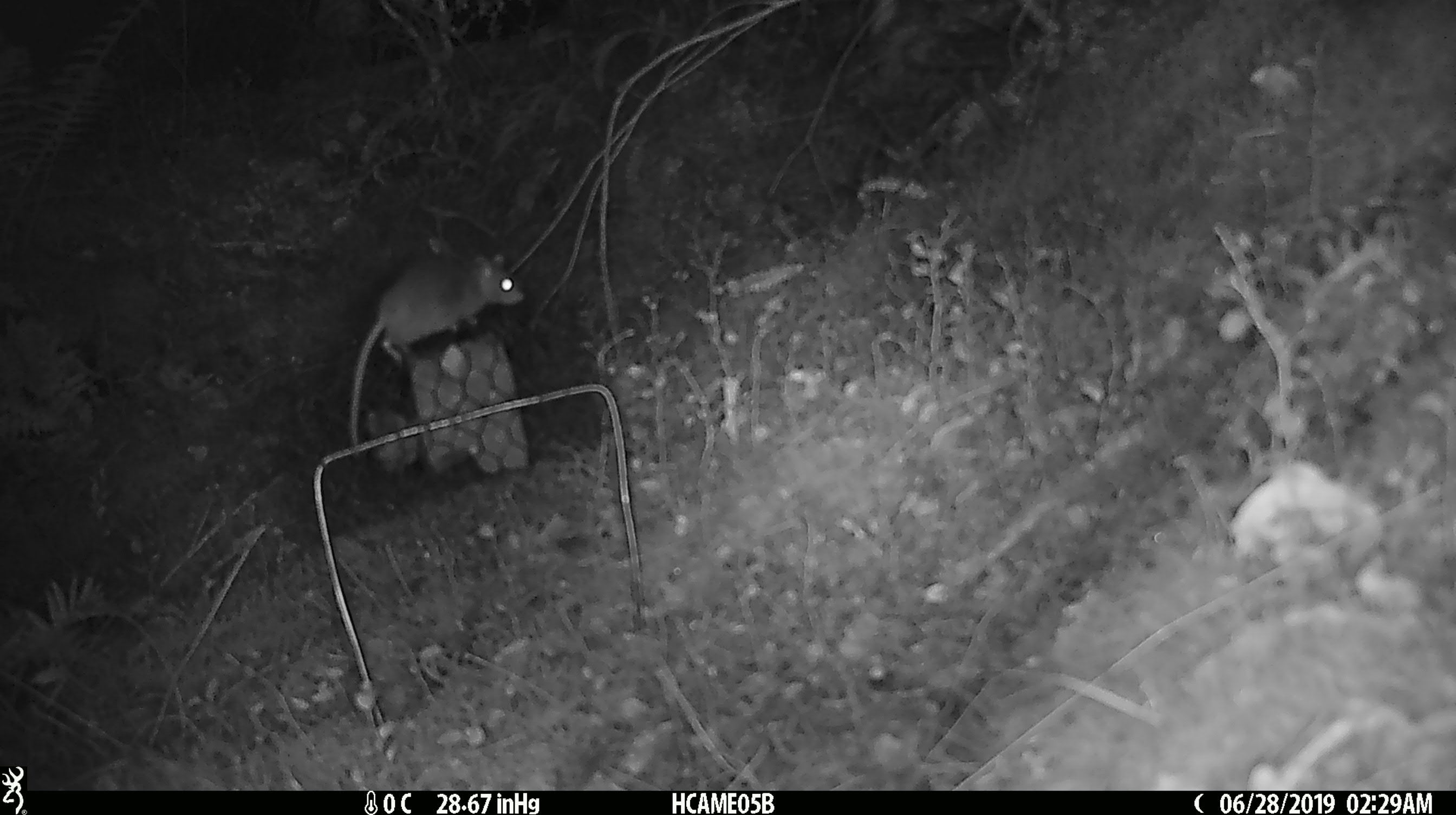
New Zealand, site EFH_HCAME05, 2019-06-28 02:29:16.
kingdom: Animalia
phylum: Chordata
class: Mammalia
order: Rodentia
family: Muridae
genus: Mus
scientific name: Mus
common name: mouse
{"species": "mouse (Mus)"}